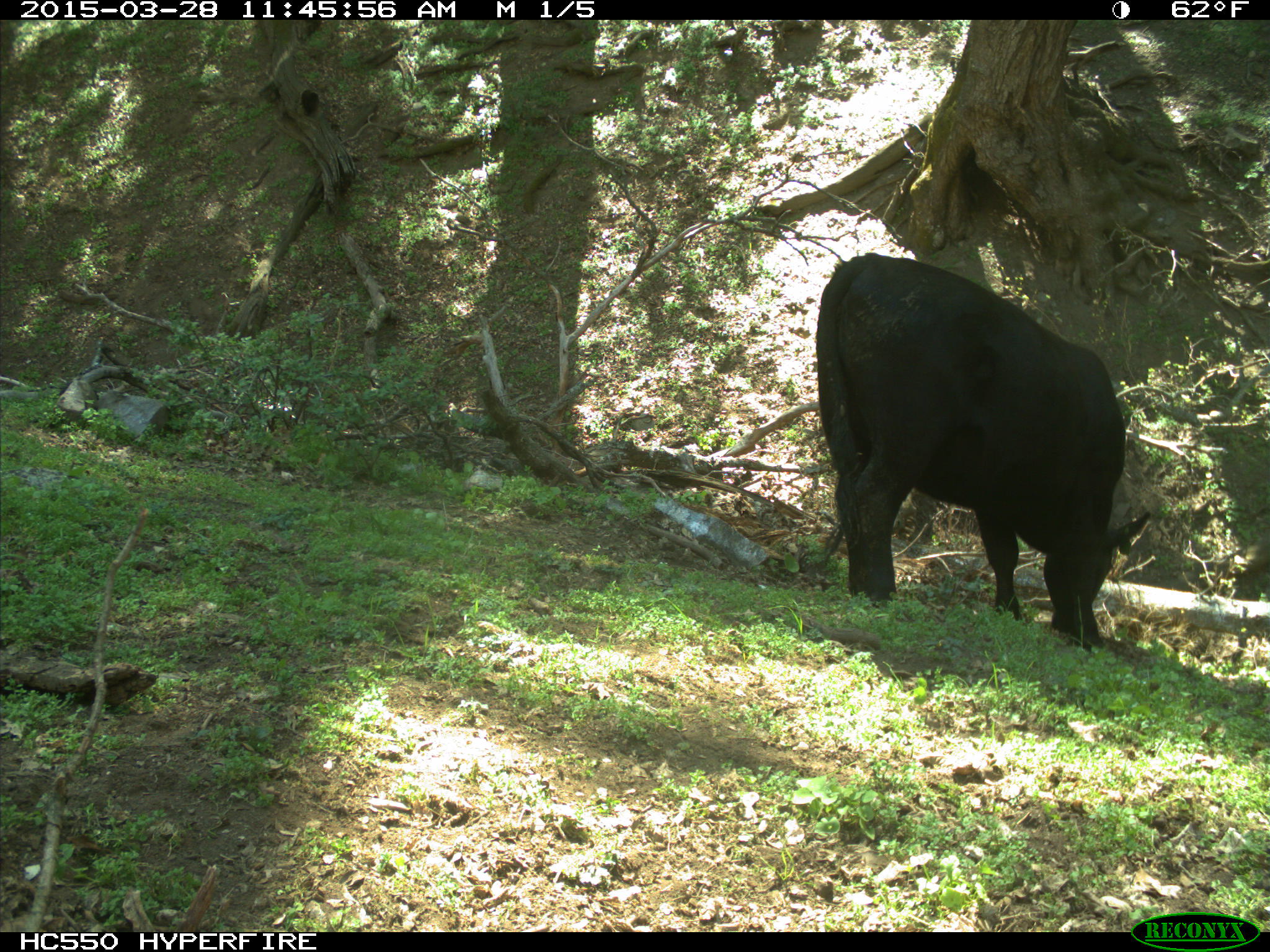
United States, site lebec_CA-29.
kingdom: Animalia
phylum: Chordata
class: Mammalia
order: Artiodactyla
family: Bovidae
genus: Bos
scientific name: Bos taurus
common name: domestic cow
Bos taurus (domestic cow).